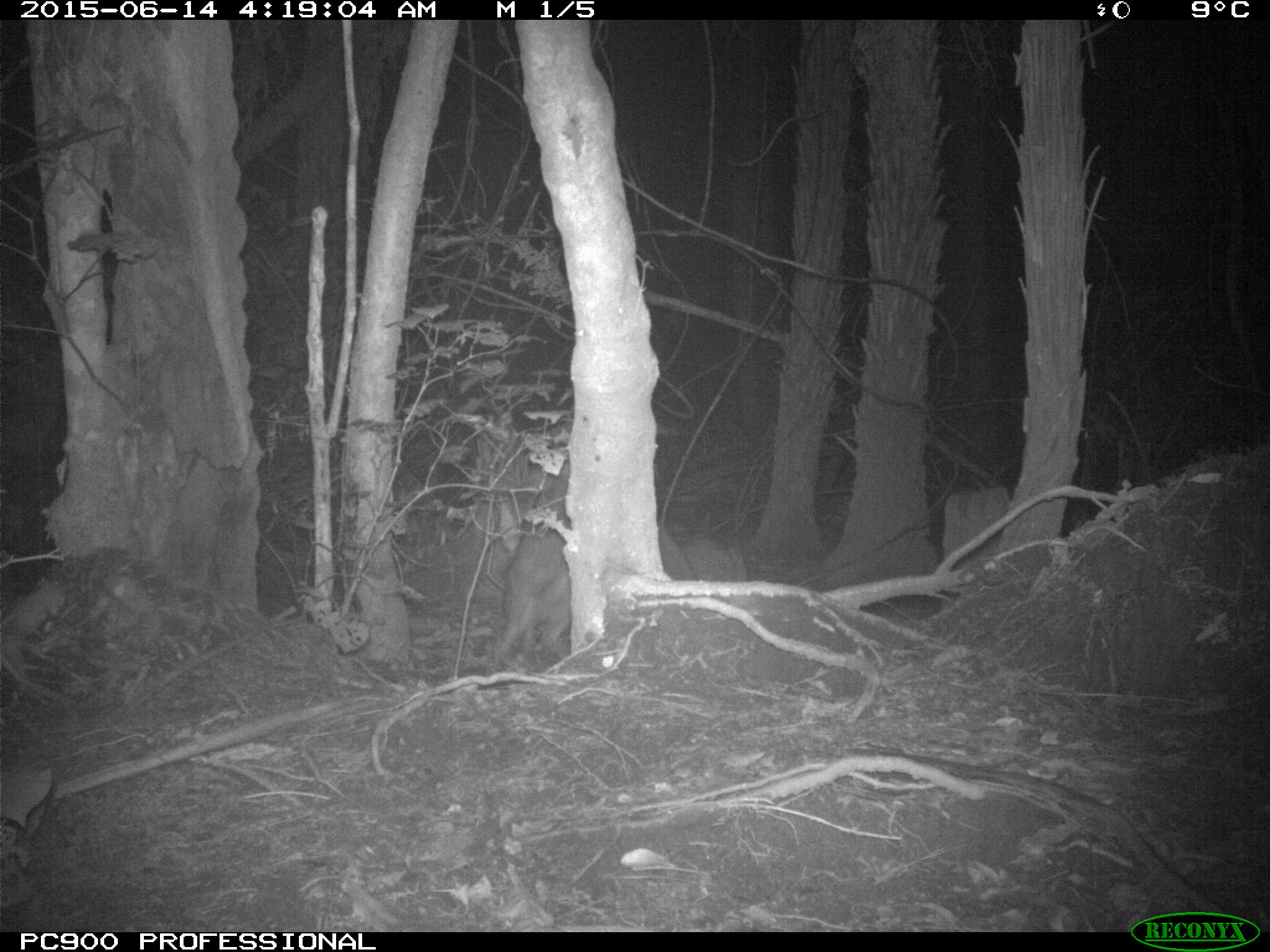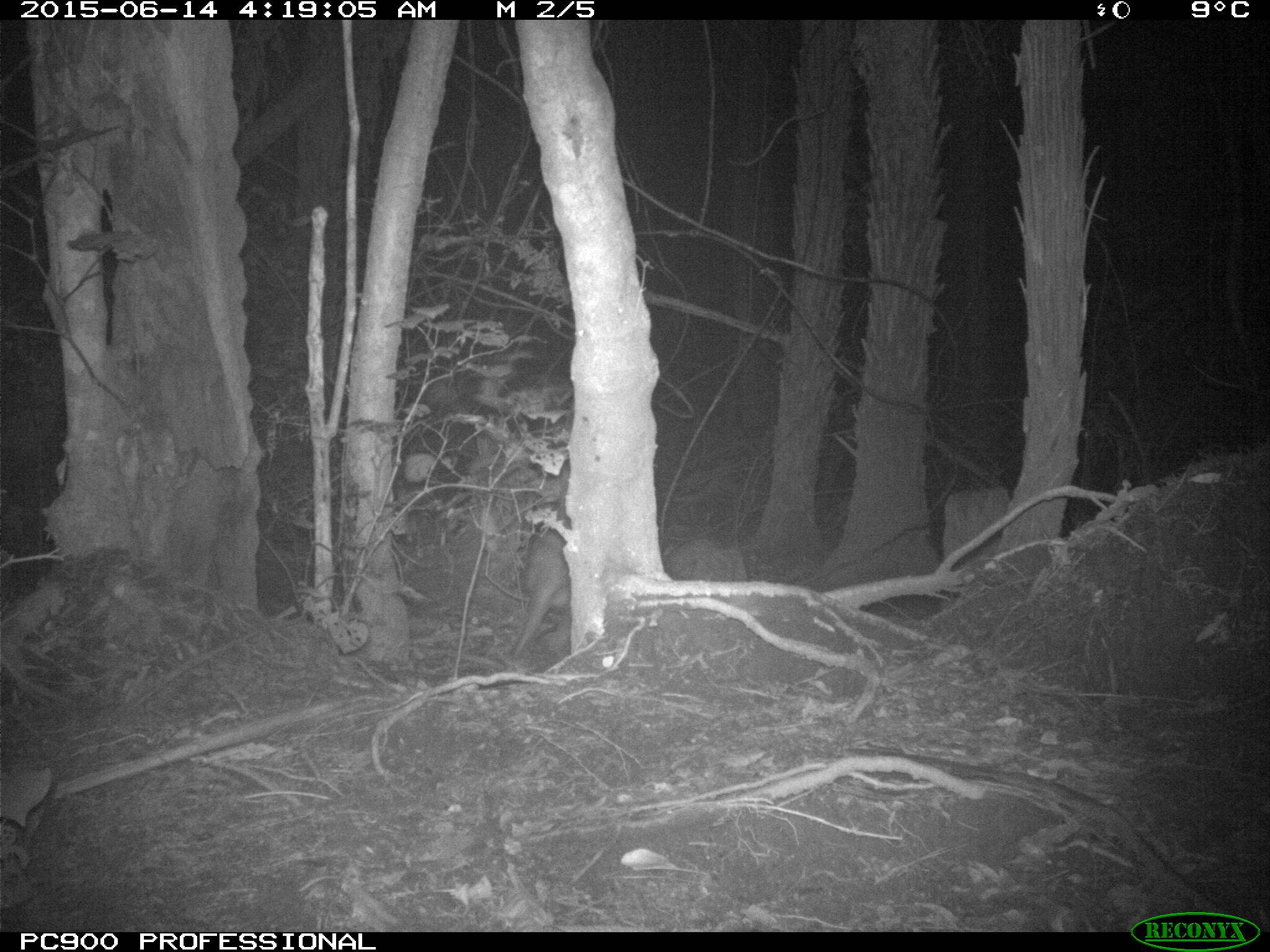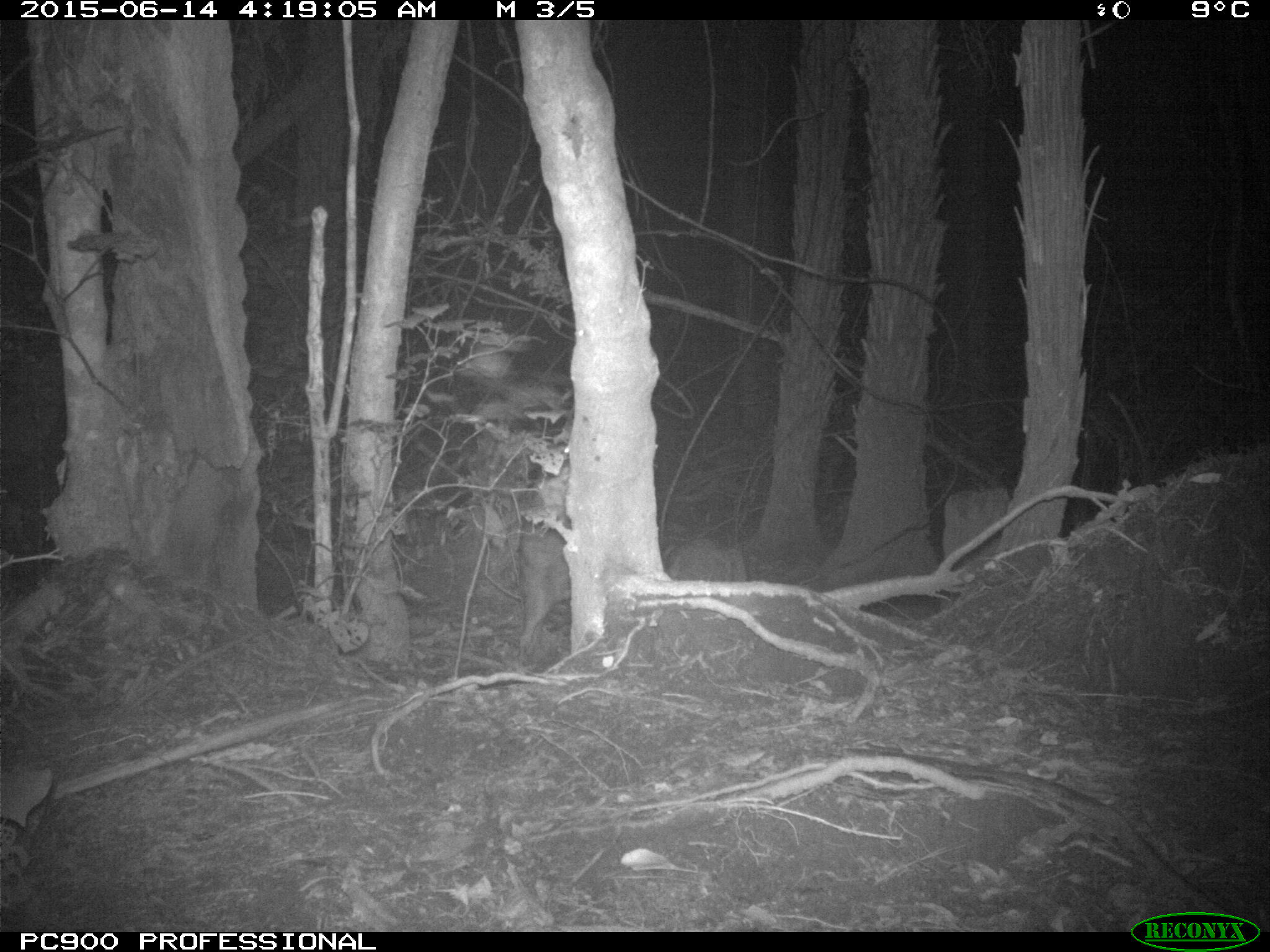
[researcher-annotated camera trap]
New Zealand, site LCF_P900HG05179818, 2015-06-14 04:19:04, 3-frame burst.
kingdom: Animalia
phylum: Chordata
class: Mammalia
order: Diprotodontia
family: Macropodidae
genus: Notamacropus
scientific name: Notamacropus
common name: wallaby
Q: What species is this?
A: Wallaby (Notamacropus).